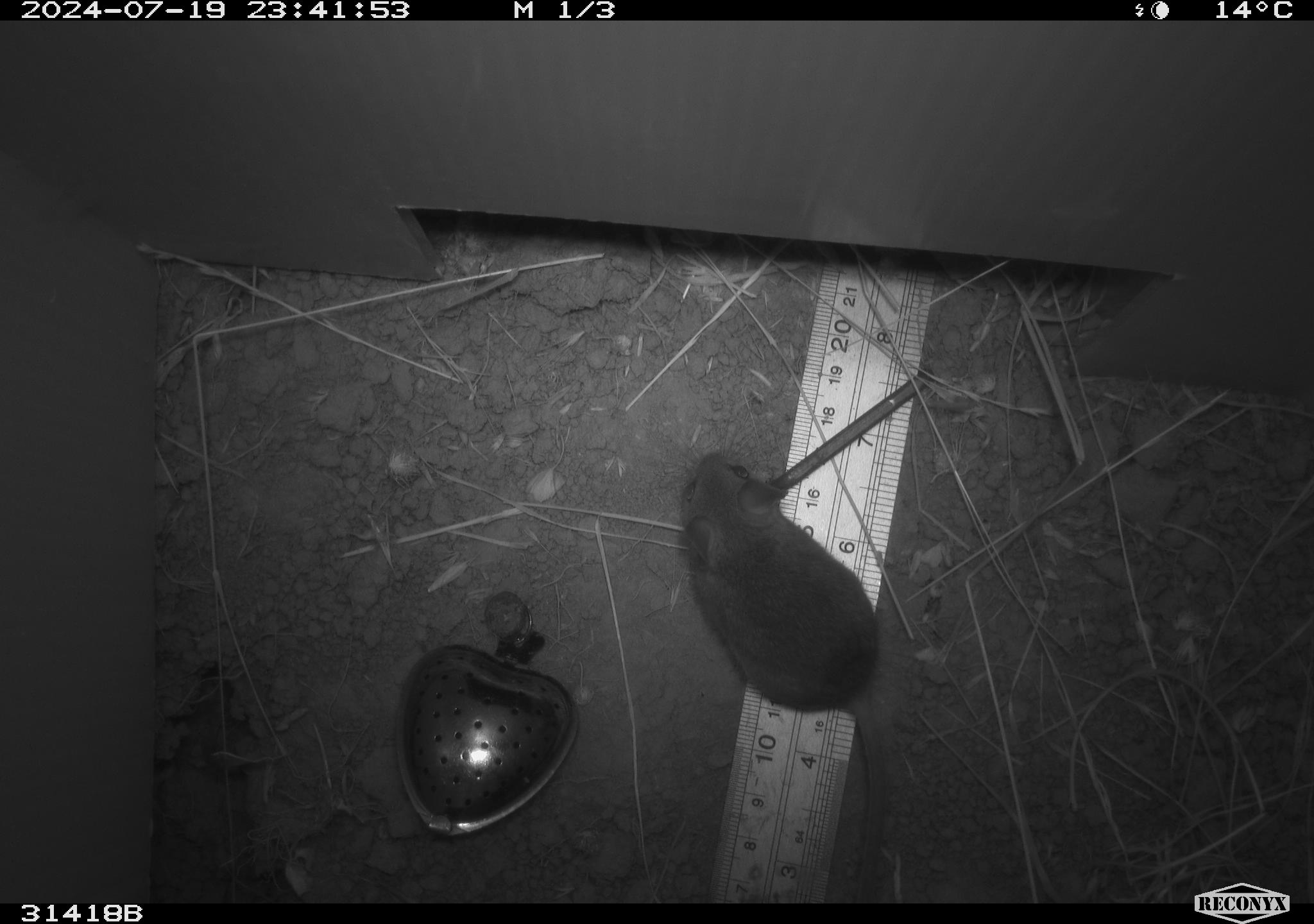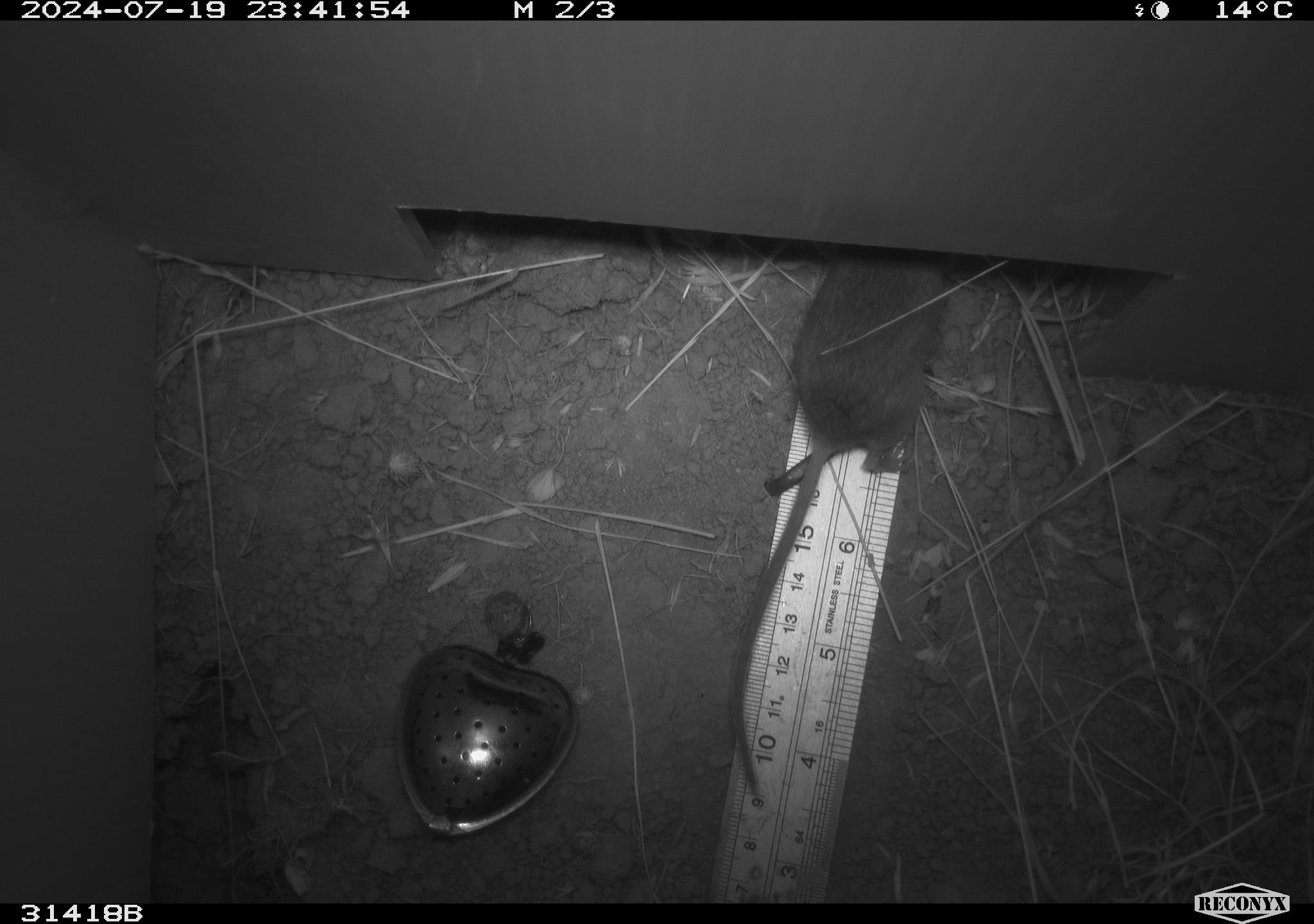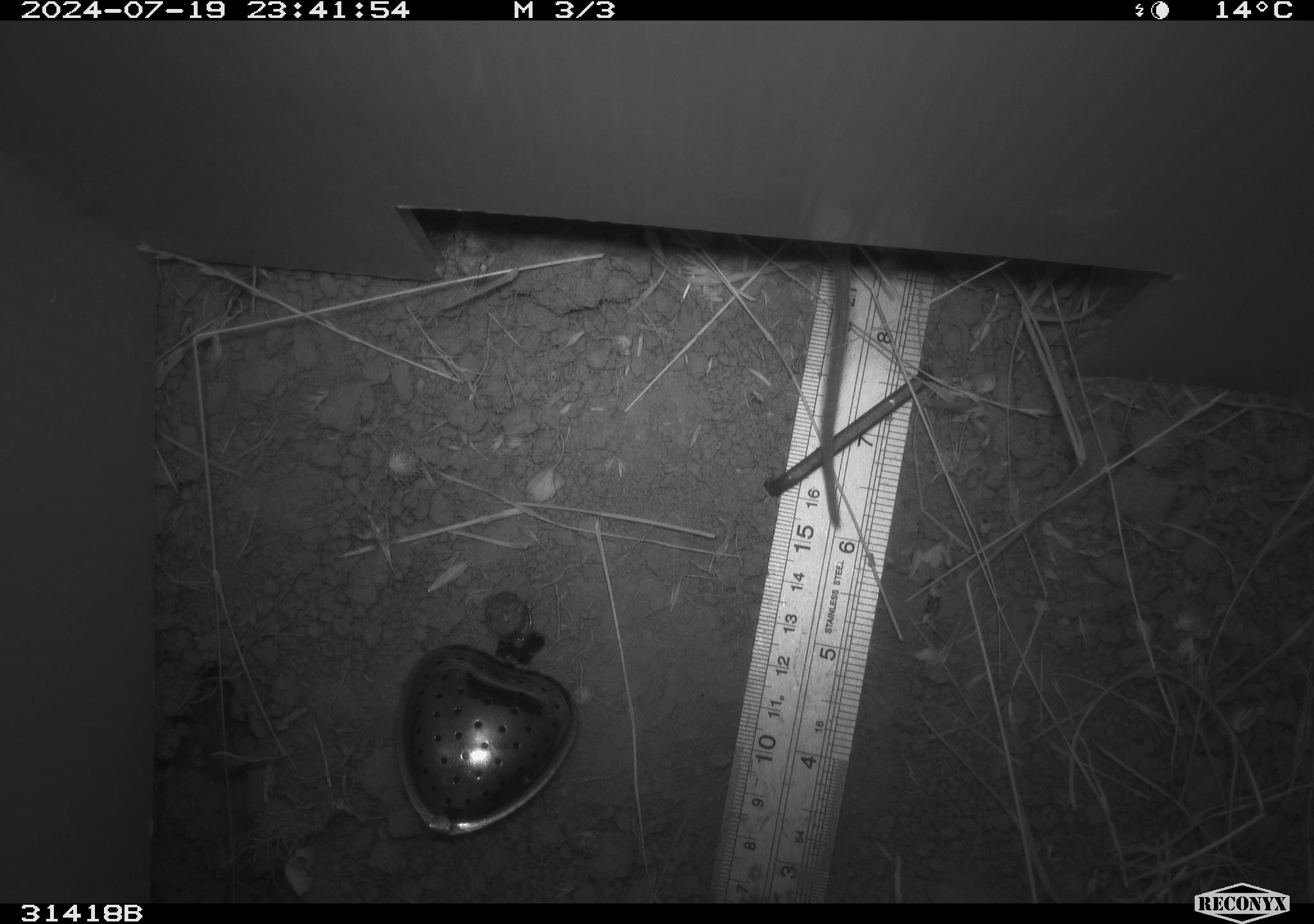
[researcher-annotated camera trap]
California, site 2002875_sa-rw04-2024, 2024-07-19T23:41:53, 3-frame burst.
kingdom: Animalia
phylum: Chordata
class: Mammalia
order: Rodentia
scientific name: Rodentia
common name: mouse species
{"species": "mouse species (Rodentia)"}